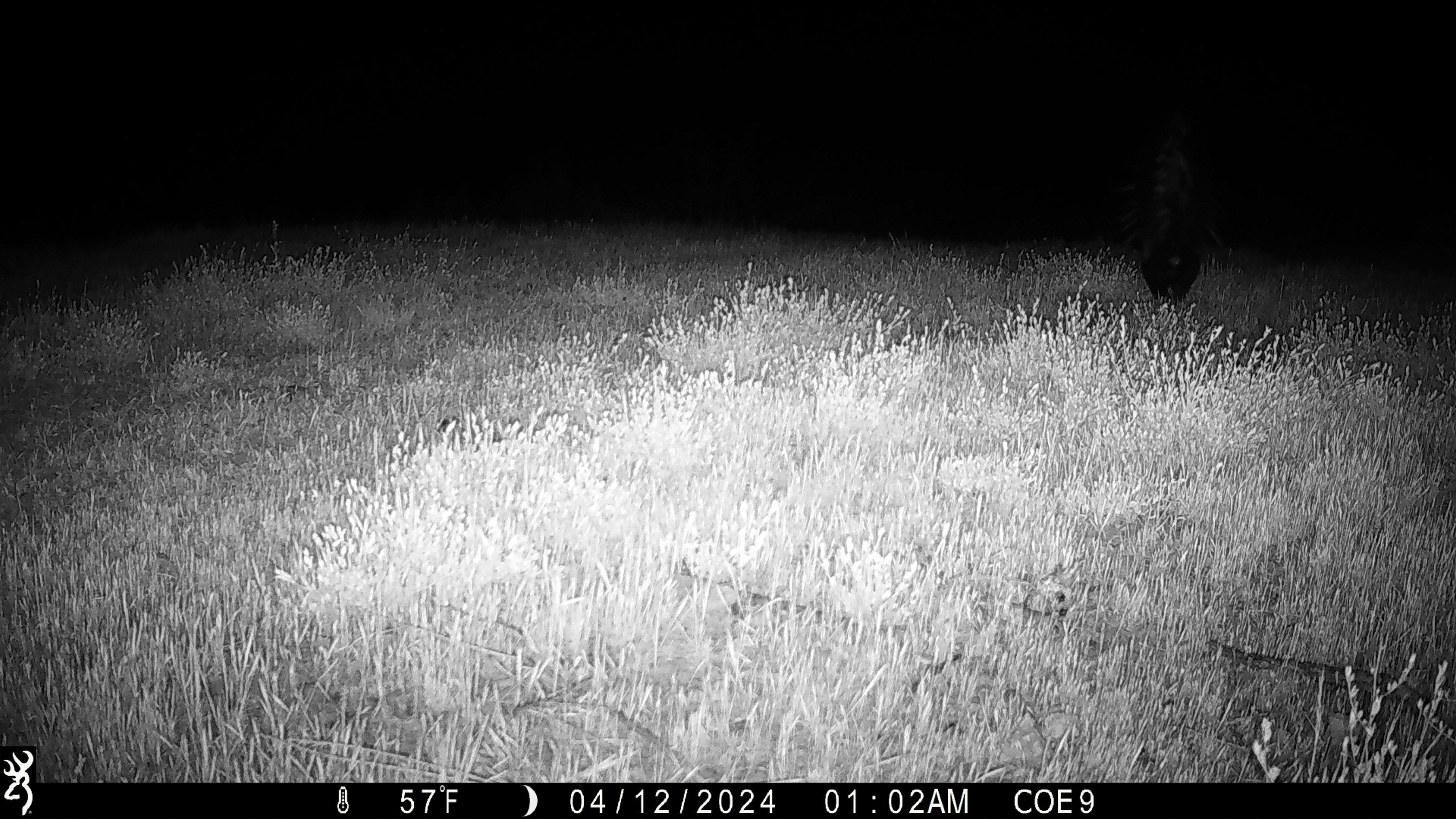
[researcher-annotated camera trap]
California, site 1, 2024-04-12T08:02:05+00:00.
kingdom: Animalia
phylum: Chordata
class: Mammalia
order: Carnivora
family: Mephitidae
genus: Mephitis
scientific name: Mephitis mephitis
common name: striped skunk